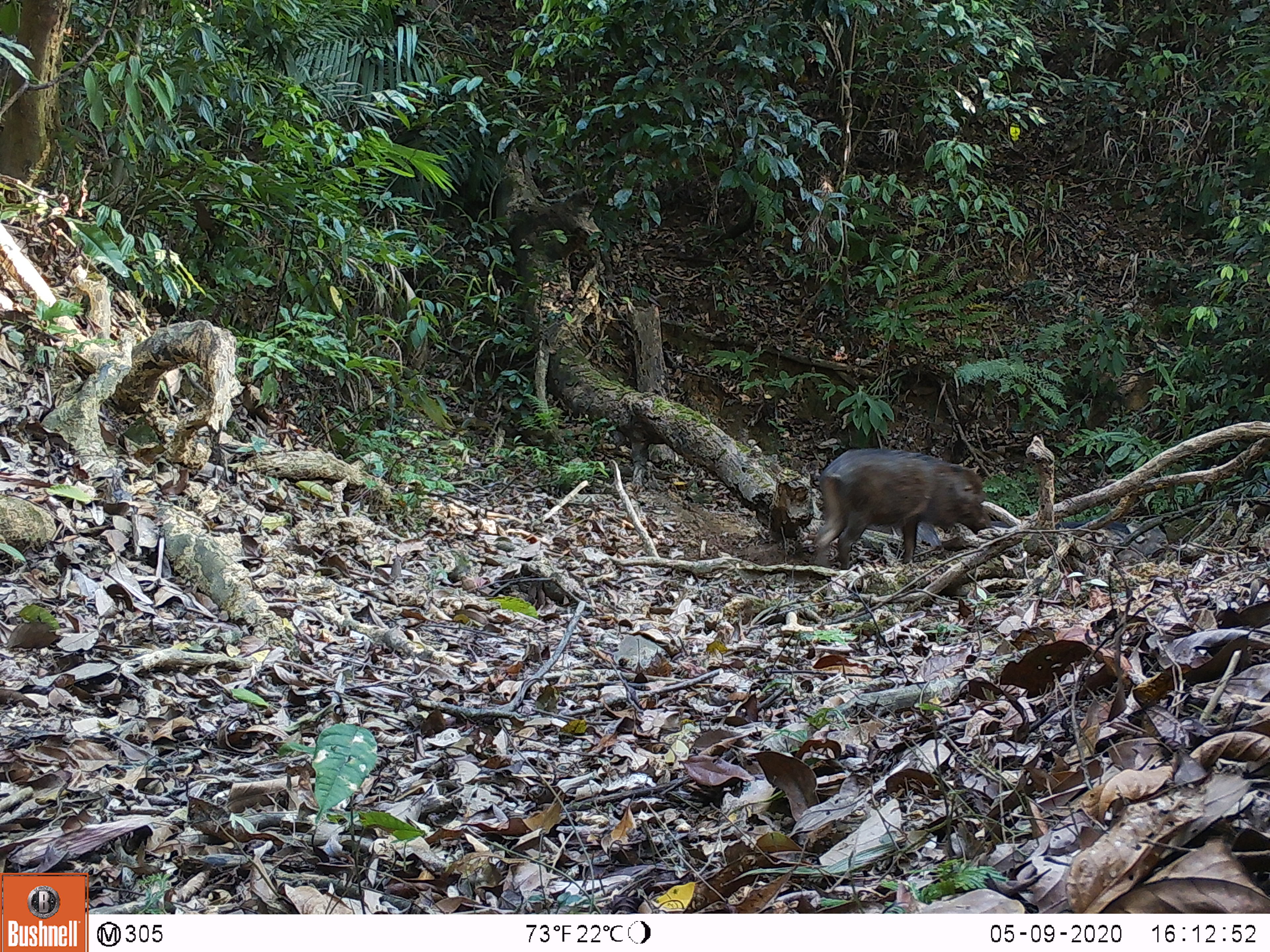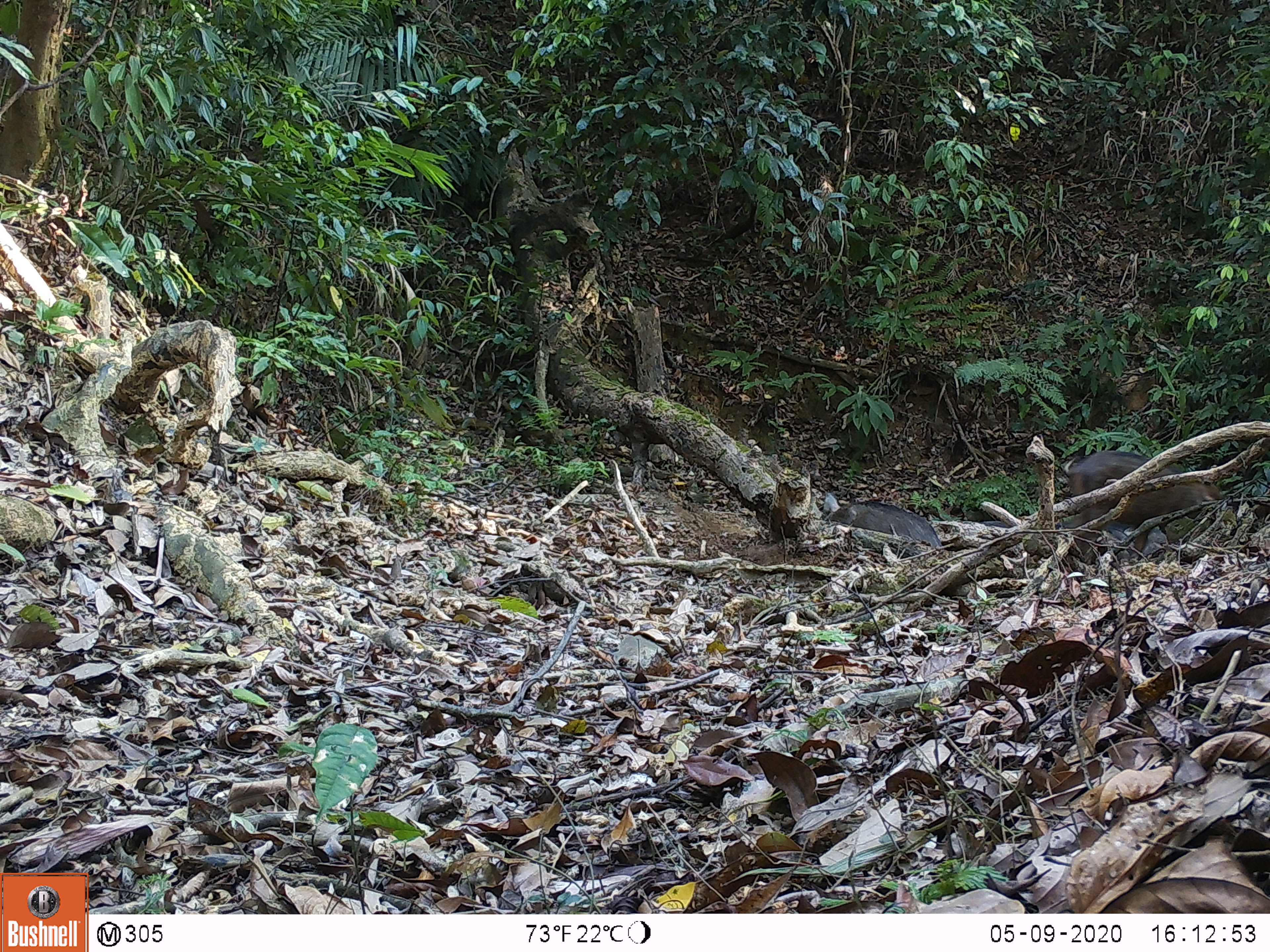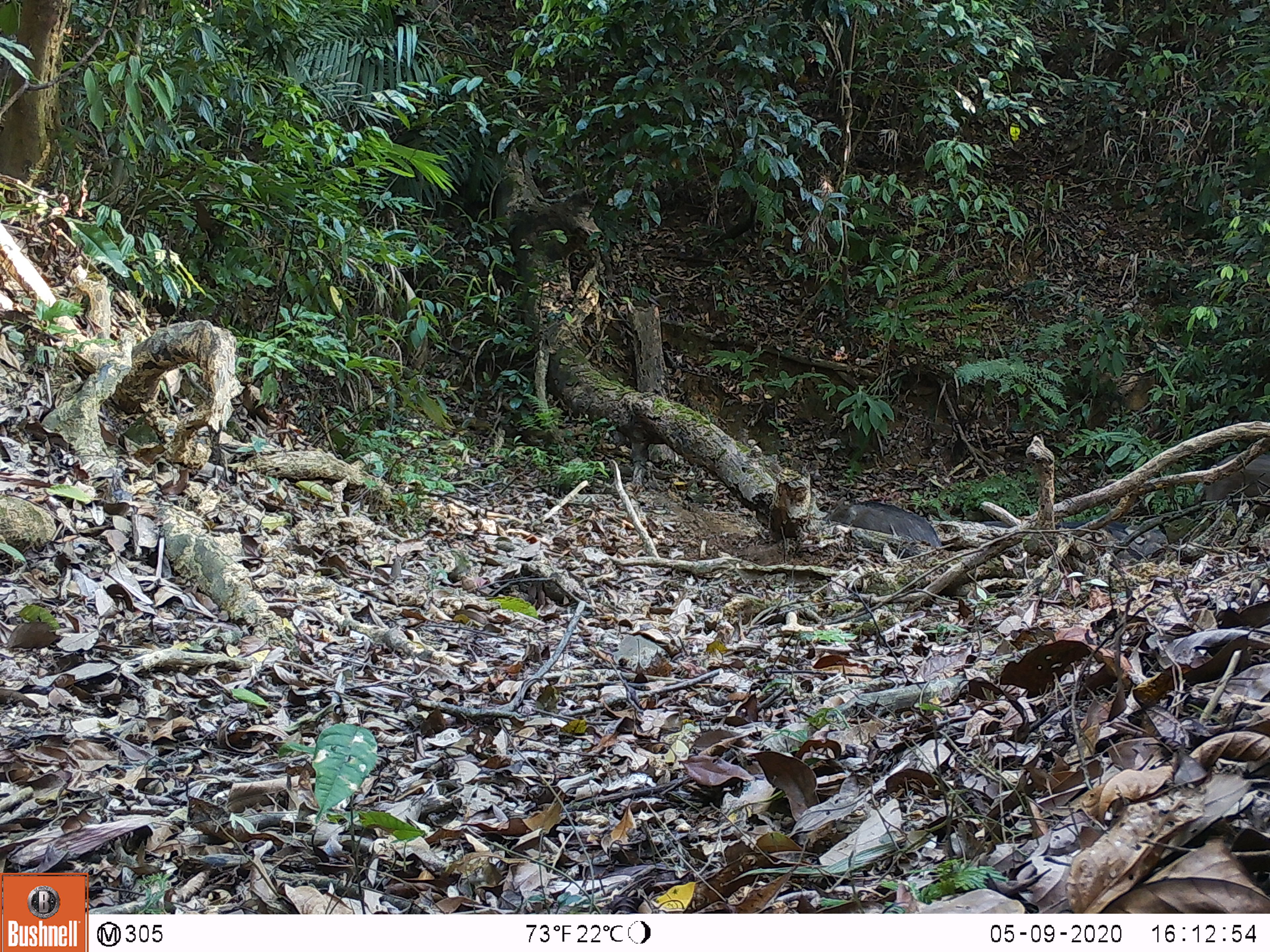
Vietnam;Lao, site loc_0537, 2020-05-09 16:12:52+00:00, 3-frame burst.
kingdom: Animalia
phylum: Chordata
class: Mammalia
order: Artiodactyla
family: Suidae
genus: Sus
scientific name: Sus scrofa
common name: eurasian wild pig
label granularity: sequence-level